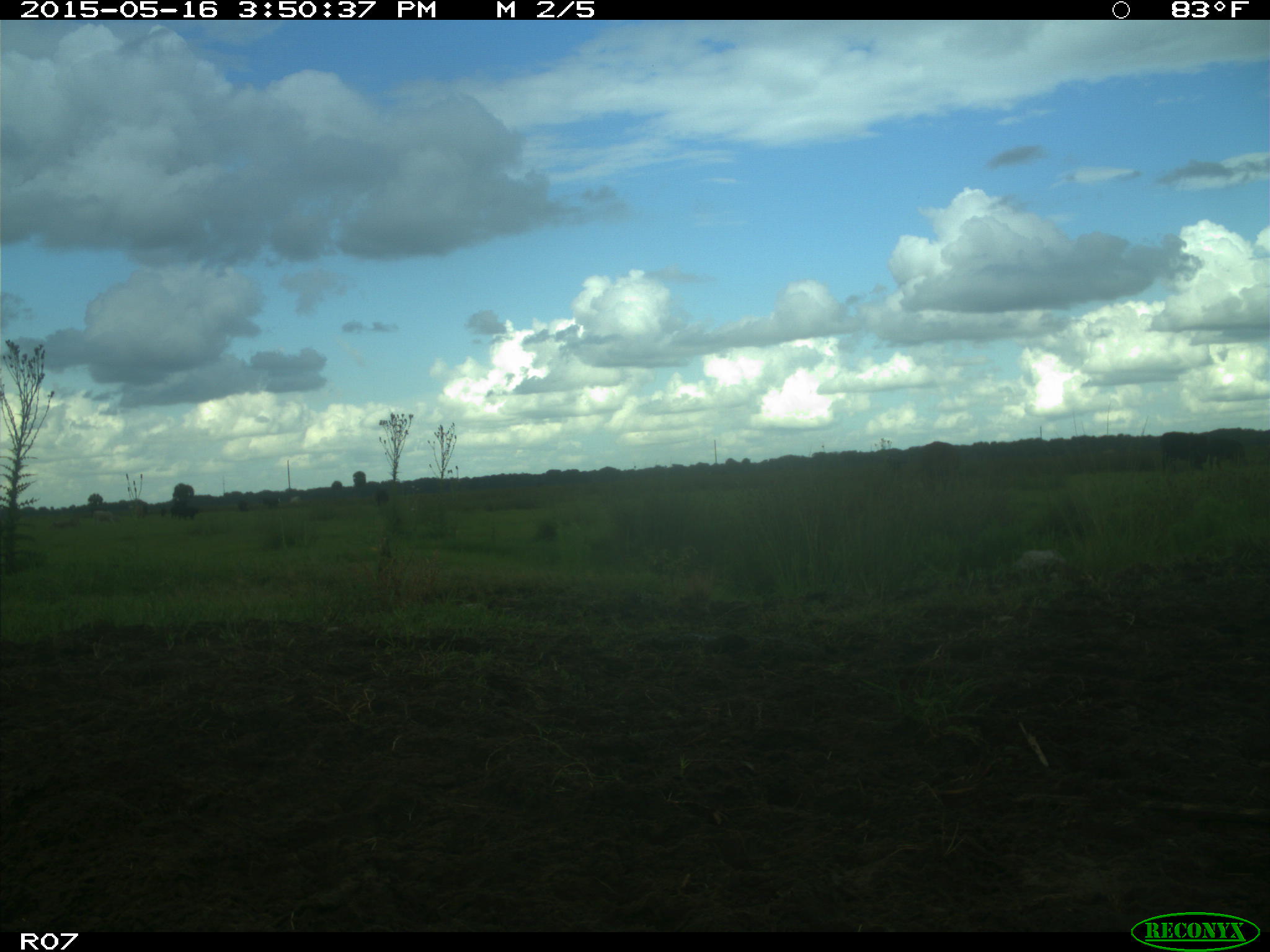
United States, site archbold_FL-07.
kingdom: Animalia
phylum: Chordata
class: Mammalia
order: Artiodactyla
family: Bovidae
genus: Bos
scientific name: Bos taurus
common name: domestic cow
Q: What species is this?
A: Bos taurus (domestic cow).